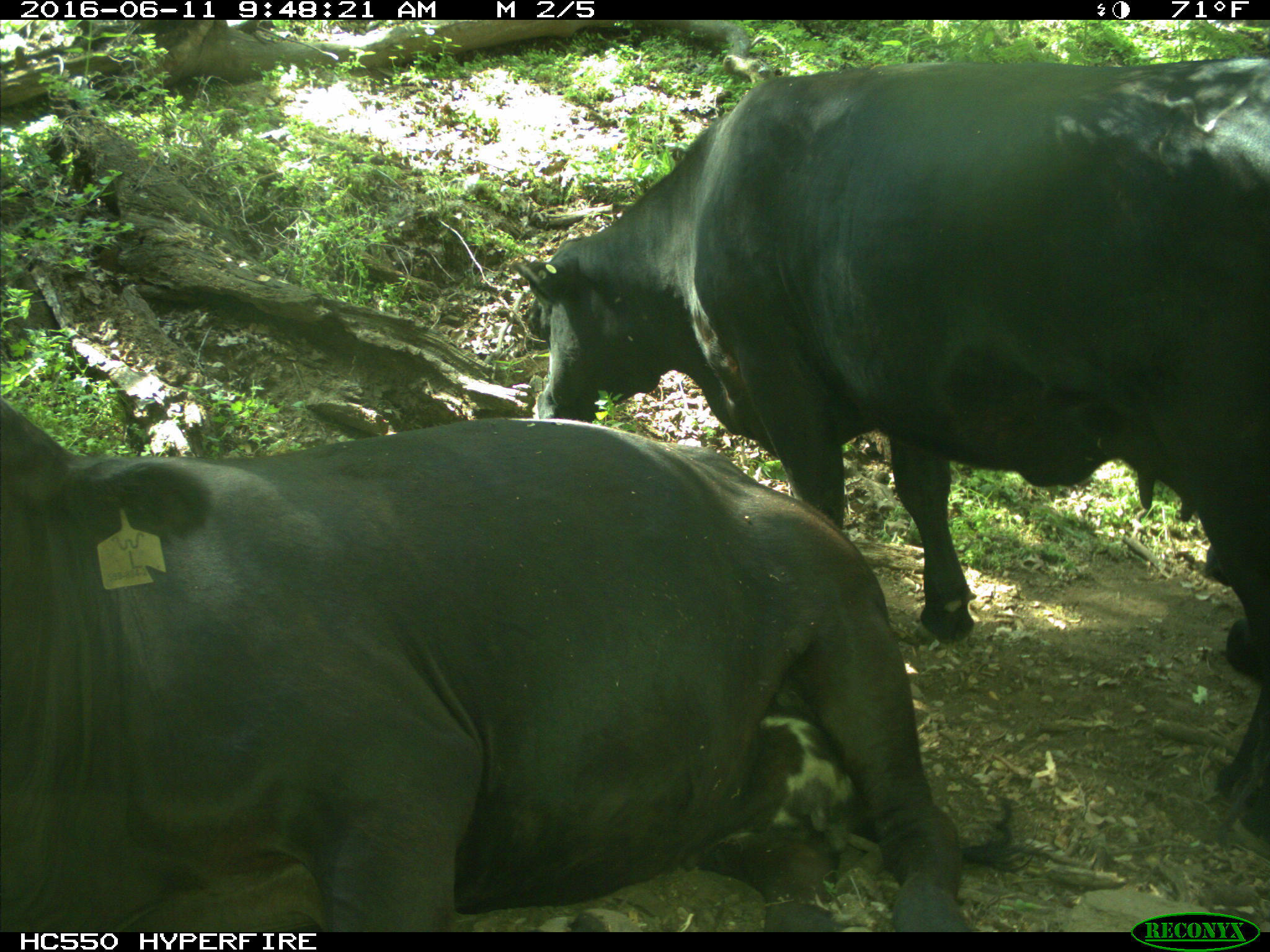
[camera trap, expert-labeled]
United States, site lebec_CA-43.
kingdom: Animalia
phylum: Chordata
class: Mammalia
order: Artiodactyla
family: Bovidae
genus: Bos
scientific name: Bos taurus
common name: domestic cow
Bos taurus (domestic cow).